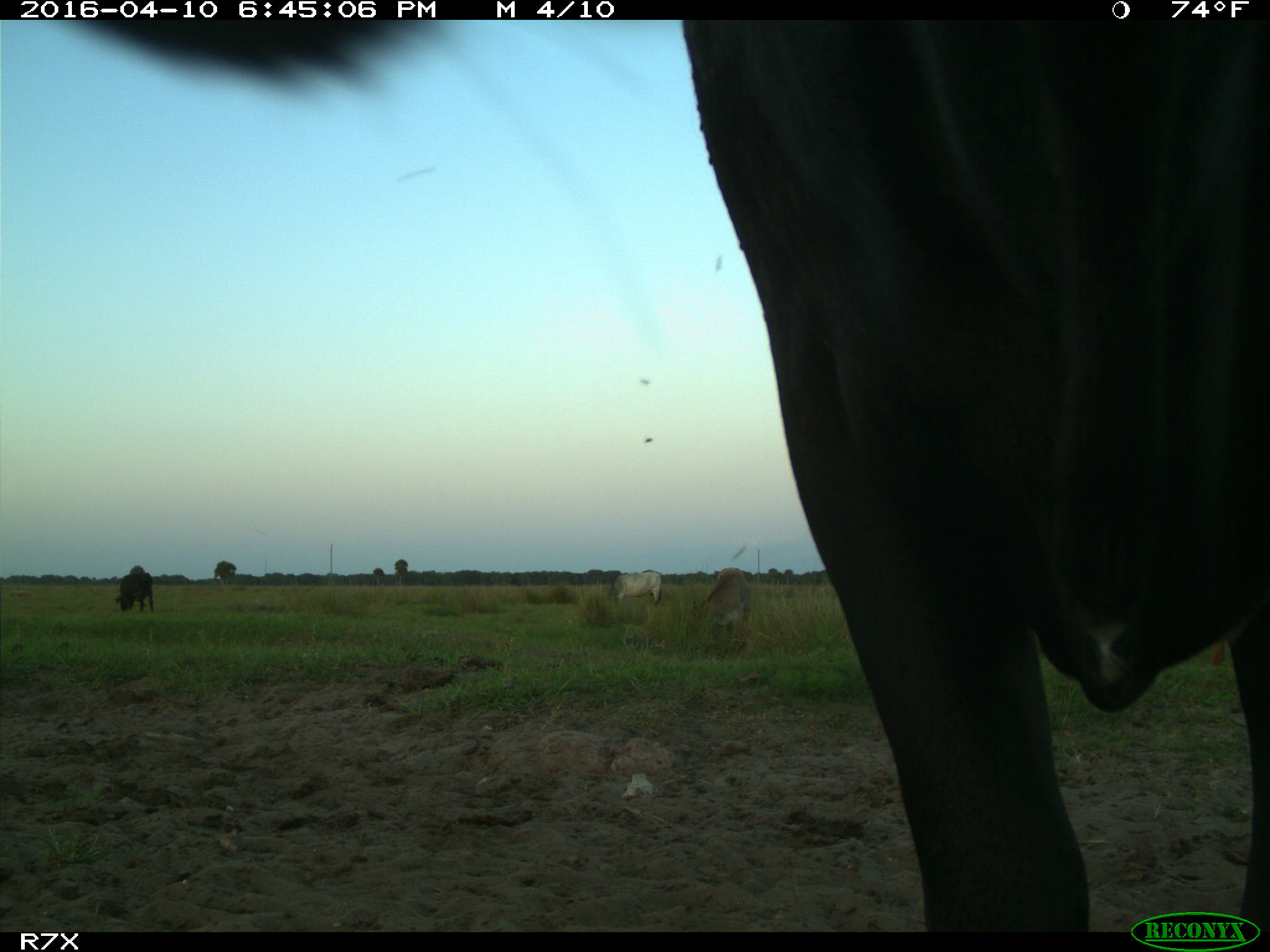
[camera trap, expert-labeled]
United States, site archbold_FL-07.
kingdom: Animalia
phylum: Chordata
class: Mammalia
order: Artiodactyla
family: Bovidae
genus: Bos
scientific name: Bos taurus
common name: domestic cow